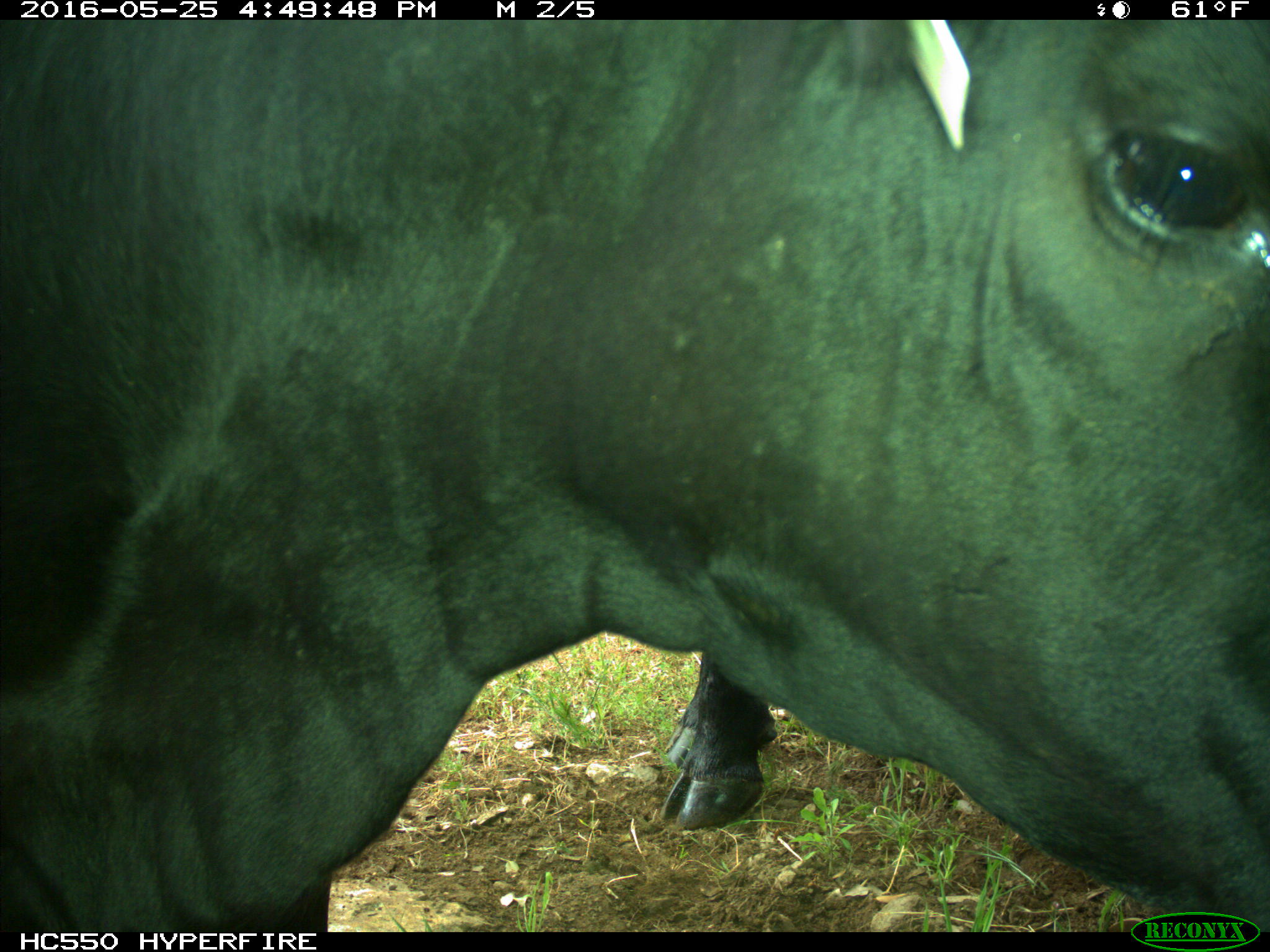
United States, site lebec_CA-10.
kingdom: Animalia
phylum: Chordata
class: Mammalia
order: Artiodactyla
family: Bovidae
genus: Bos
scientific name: Bos taurus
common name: domestic cow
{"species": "Bos taurus (domestic cow)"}